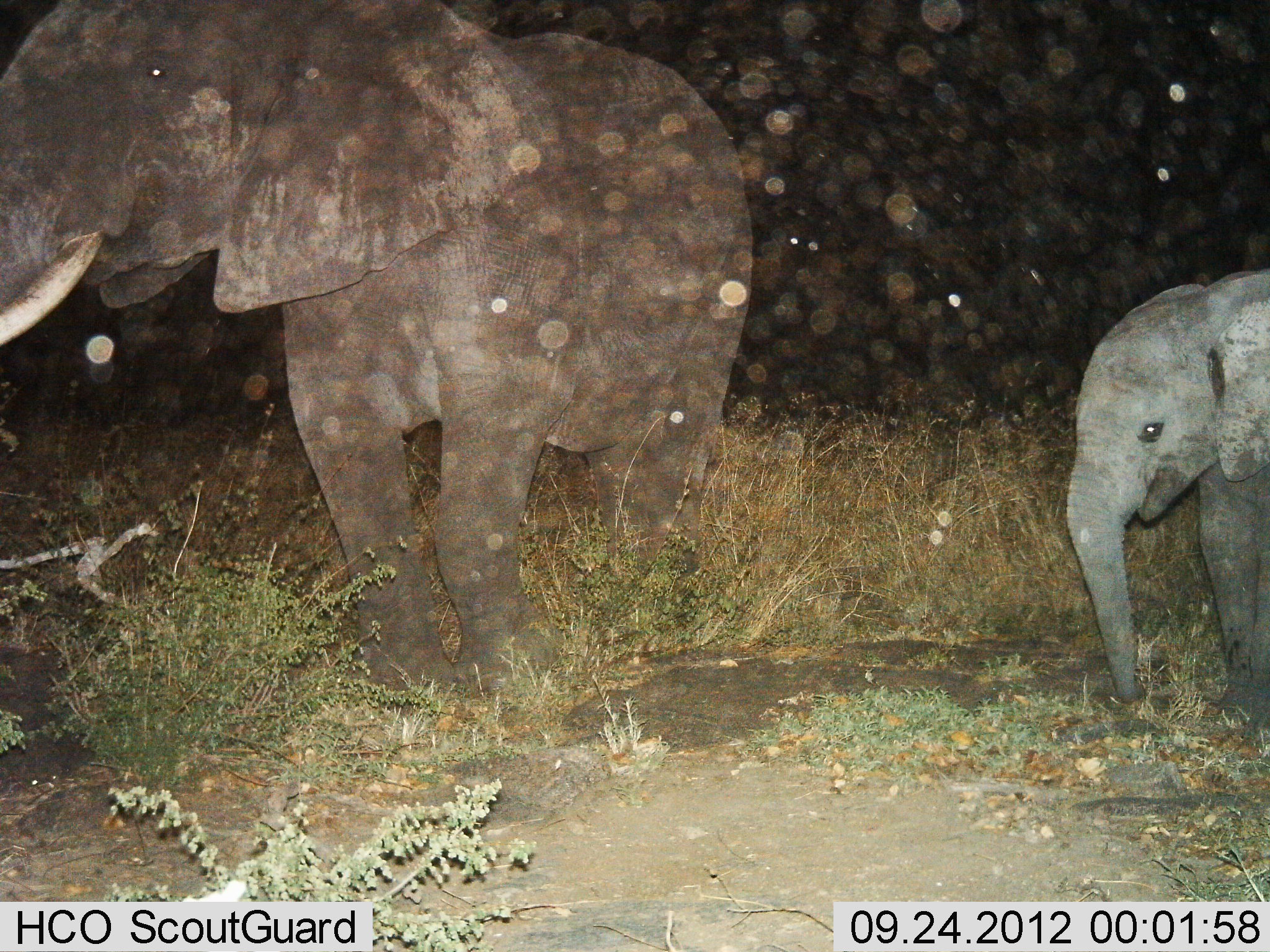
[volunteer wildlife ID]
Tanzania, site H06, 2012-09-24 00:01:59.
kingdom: Animalia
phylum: Chordata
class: Mammalia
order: Proboscidea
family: Elephantidae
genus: Loxodonta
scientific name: Loxodonta africana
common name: african bush elephant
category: elephant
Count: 2.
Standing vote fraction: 60%.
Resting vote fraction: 0%.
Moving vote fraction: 40%.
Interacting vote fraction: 0%.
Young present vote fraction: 100%.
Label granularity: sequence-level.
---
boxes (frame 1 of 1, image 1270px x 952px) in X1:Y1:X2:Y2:
animal: 1:0:755:708; 1063:269:1270:740